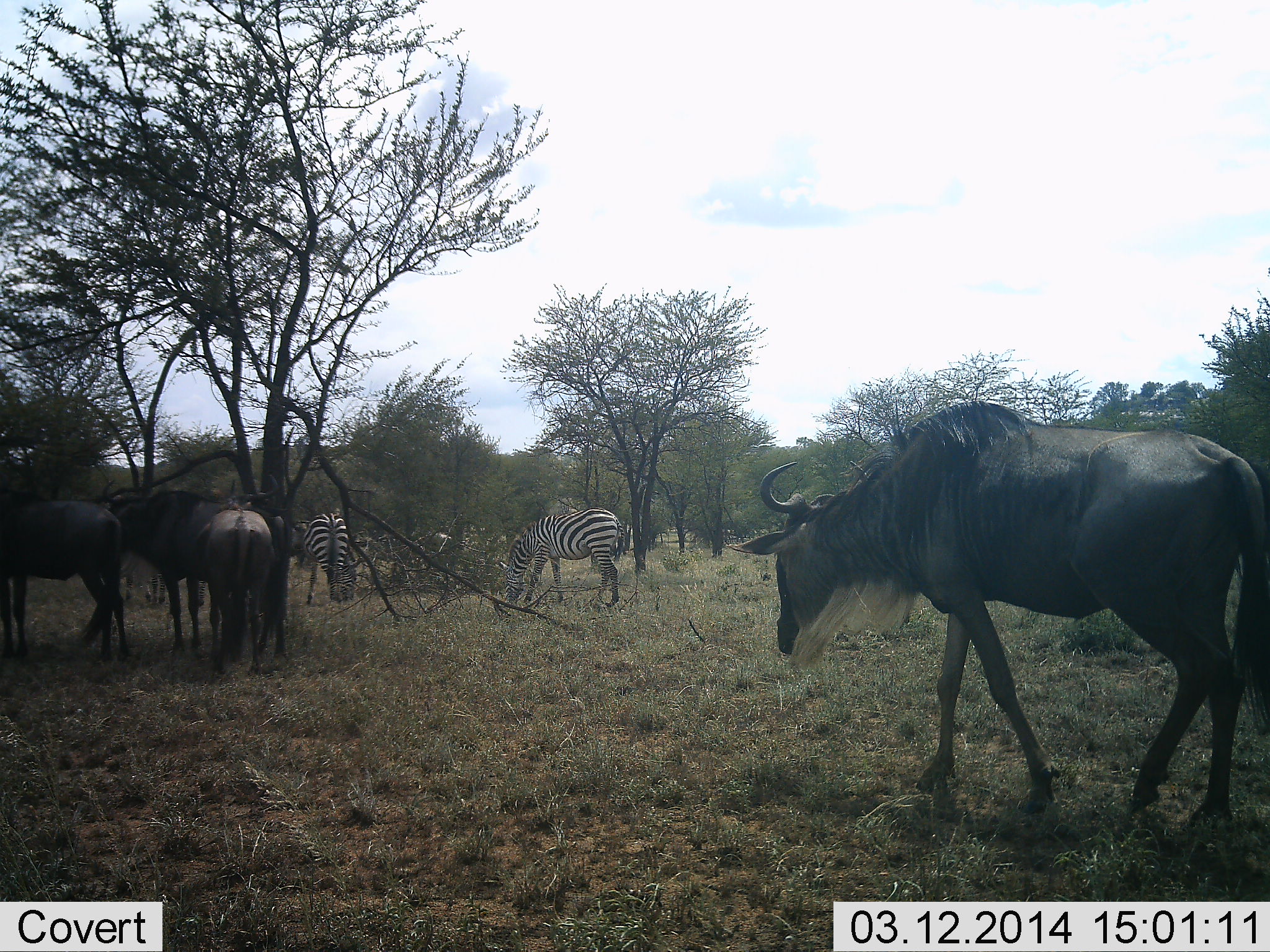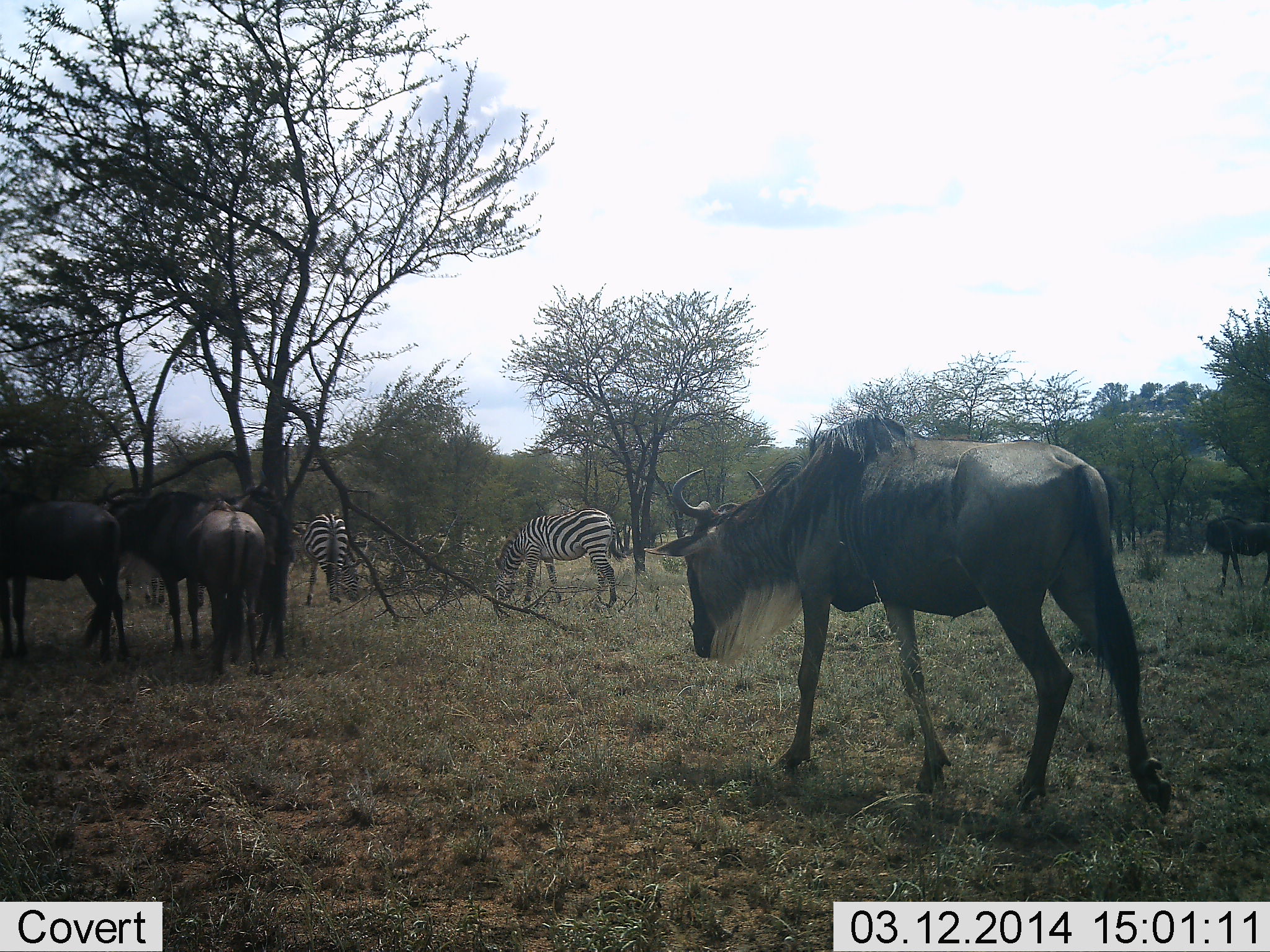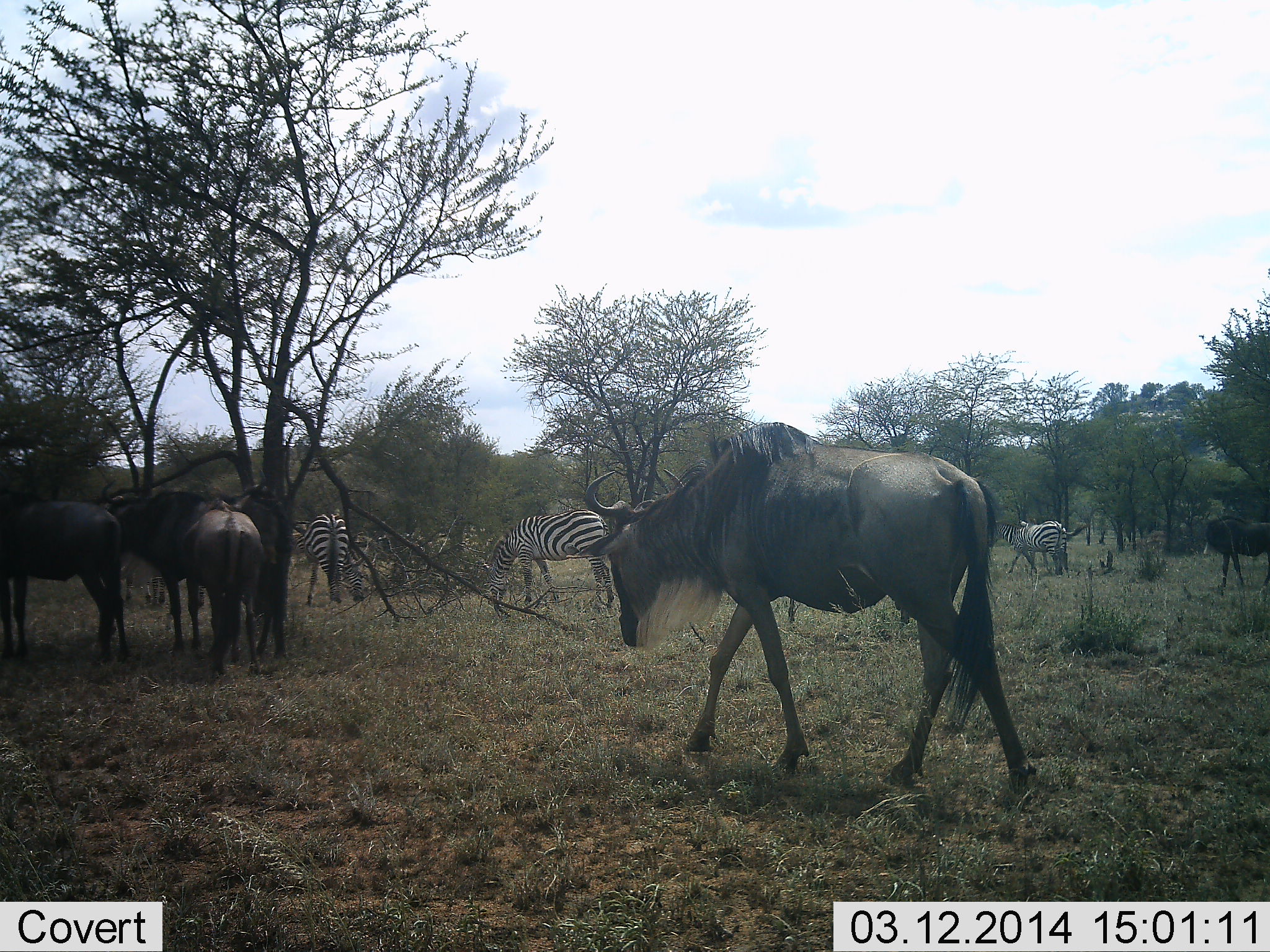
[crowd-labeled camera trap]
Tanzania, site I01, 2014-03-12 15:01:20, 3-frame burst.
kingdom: Animalia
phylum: Chordata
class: Mammalia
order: Artiodactyla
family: Bovidae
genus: Connochaetes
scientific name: Connochaetes taurinus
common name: blue wildebeest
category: wildebeest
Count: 5.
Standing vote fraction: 67%.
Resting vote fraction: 8%.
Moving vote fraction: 92%.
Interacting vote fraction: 0%.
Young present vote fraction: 0%.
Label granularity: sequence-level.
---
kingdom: Animalia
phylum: Chordata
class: Mammalia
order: Perissodactyla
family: Equidae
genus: Equus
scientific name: Equus quagga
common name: plains zebra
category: zebra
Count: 2.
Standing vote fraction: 73%.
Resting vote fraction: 0%.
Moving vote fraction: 9%.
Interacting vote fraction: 0%.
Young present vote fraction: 0%.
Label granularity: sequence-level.